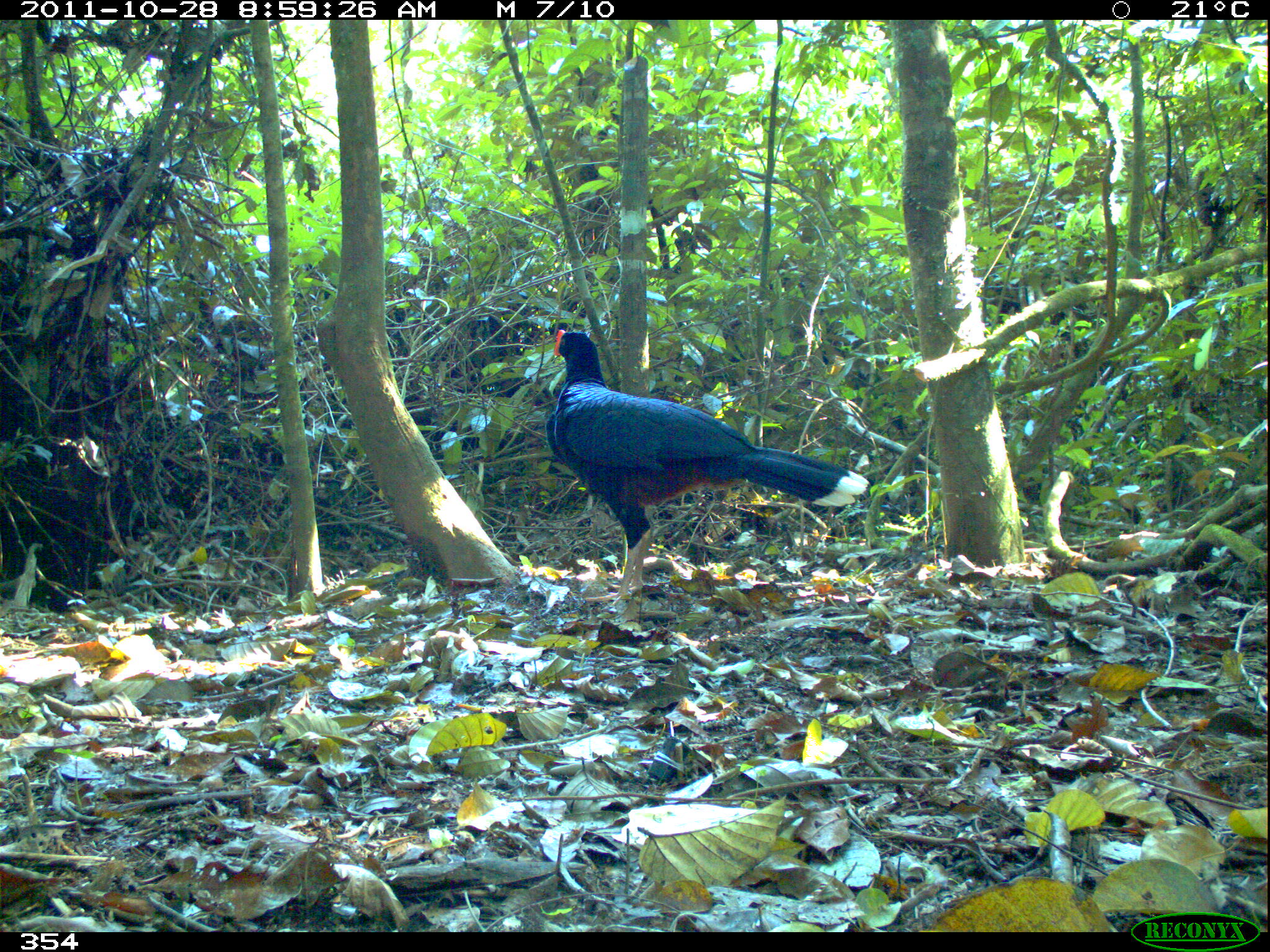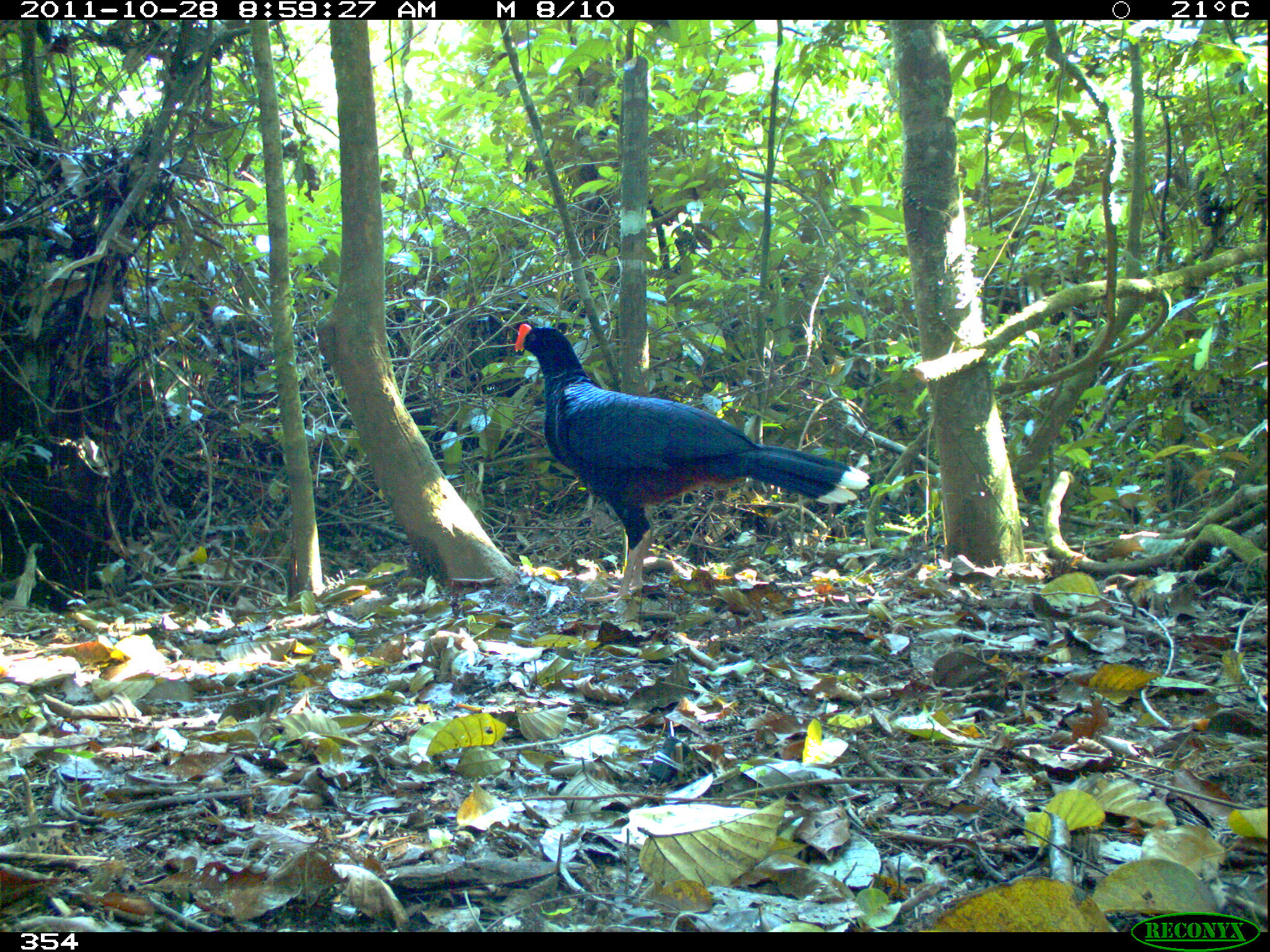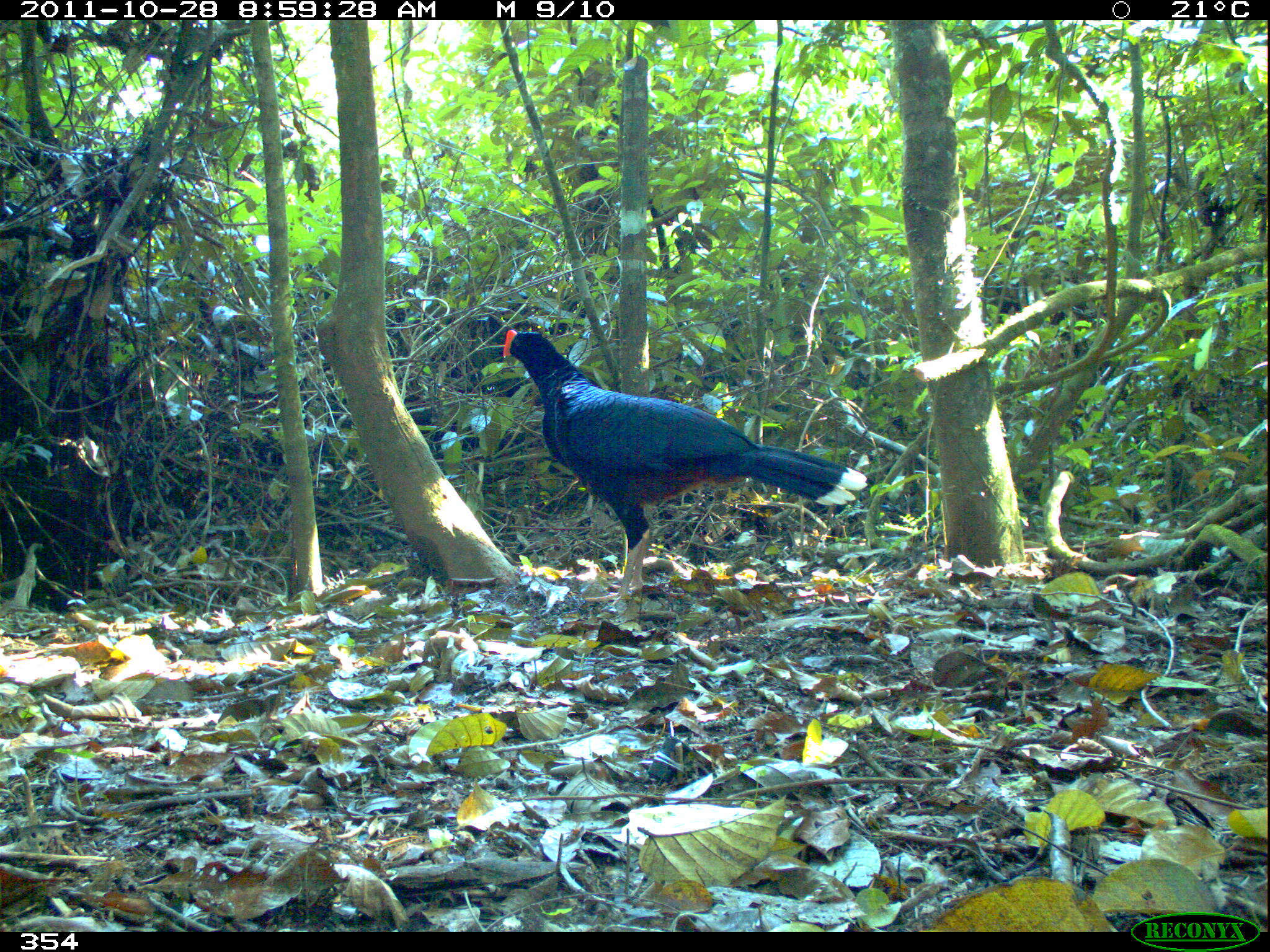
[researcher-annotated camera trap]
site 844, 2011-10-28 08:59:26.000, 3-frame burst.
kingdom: Animalia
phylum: Chordata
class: Aves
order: Galliformes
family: Cracidae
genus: Mitu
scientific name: Mitu tuberosum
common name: razor-billed curassow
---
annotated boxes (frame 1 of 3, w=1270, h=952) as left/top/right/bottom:
mitu tuberosum: 544/328/869/605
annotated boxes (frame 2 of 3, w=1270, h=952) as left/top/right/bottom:
mitu tuberosum: 513/323/871/605